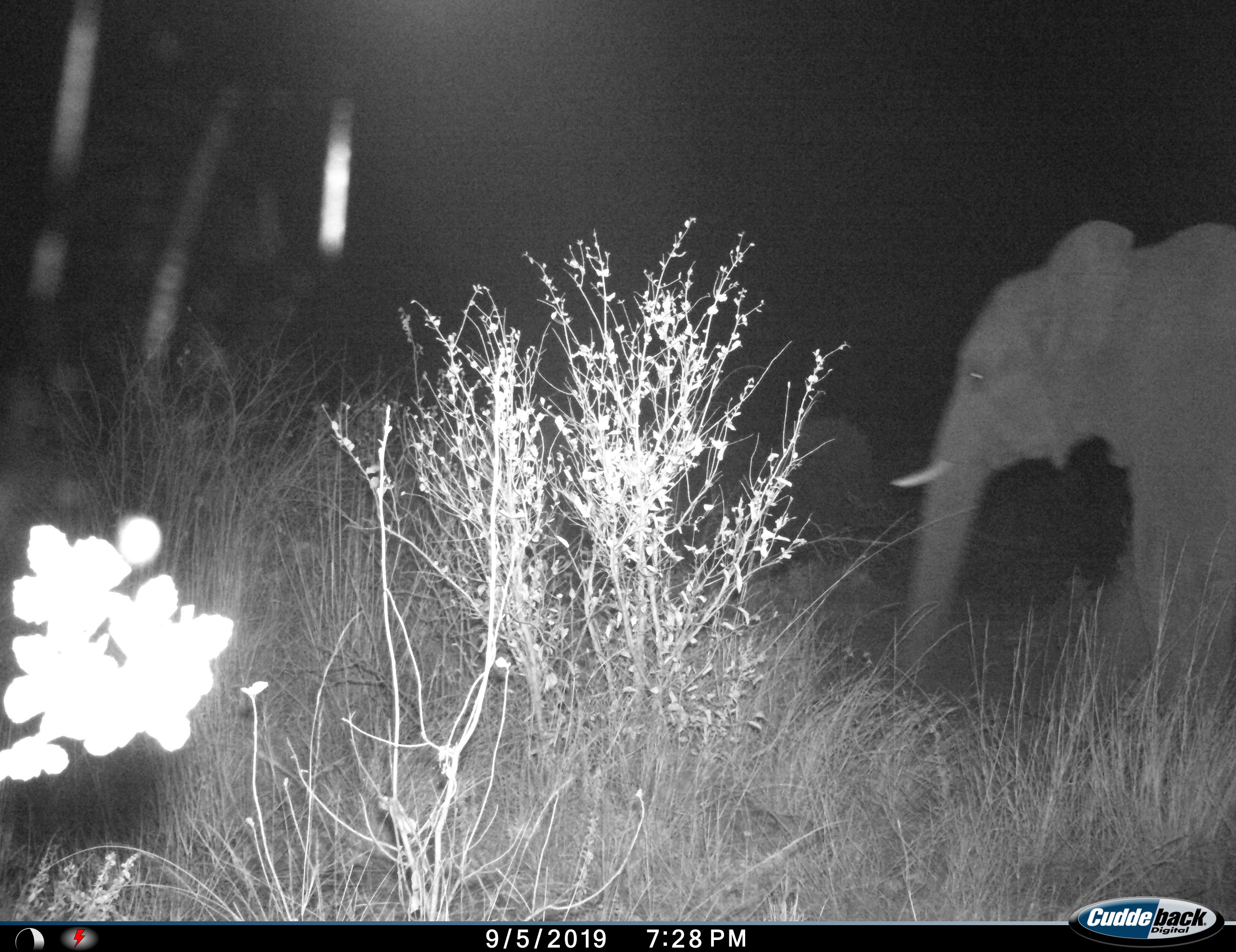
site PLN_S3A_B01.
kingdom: Animalia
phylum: Chordata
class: Mammalia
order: Proboscidea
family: Elephantidae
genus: Loxodonta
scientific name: Loxodonta africana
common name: african bush elephant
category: elephant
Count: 1.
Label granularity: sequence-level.